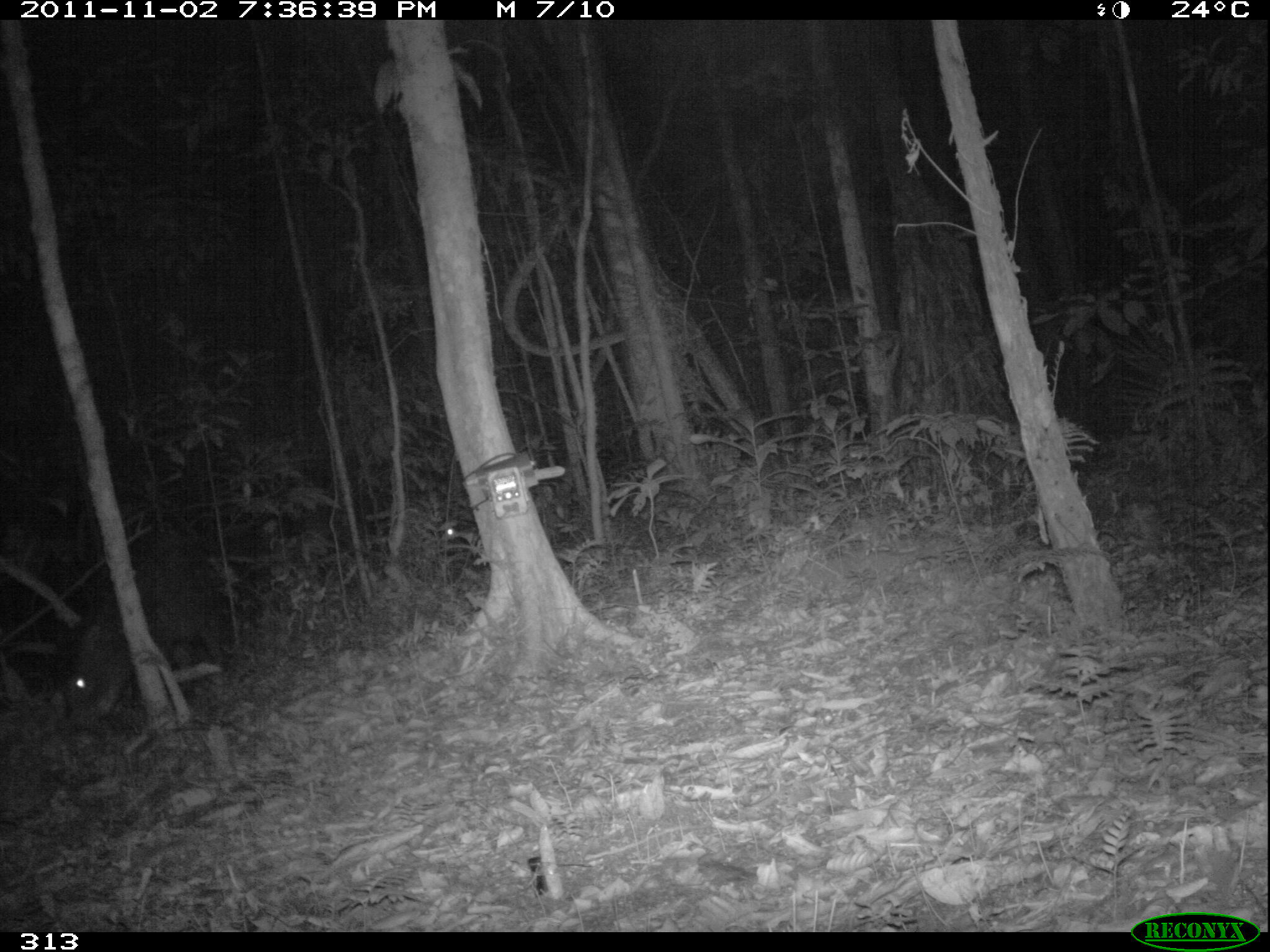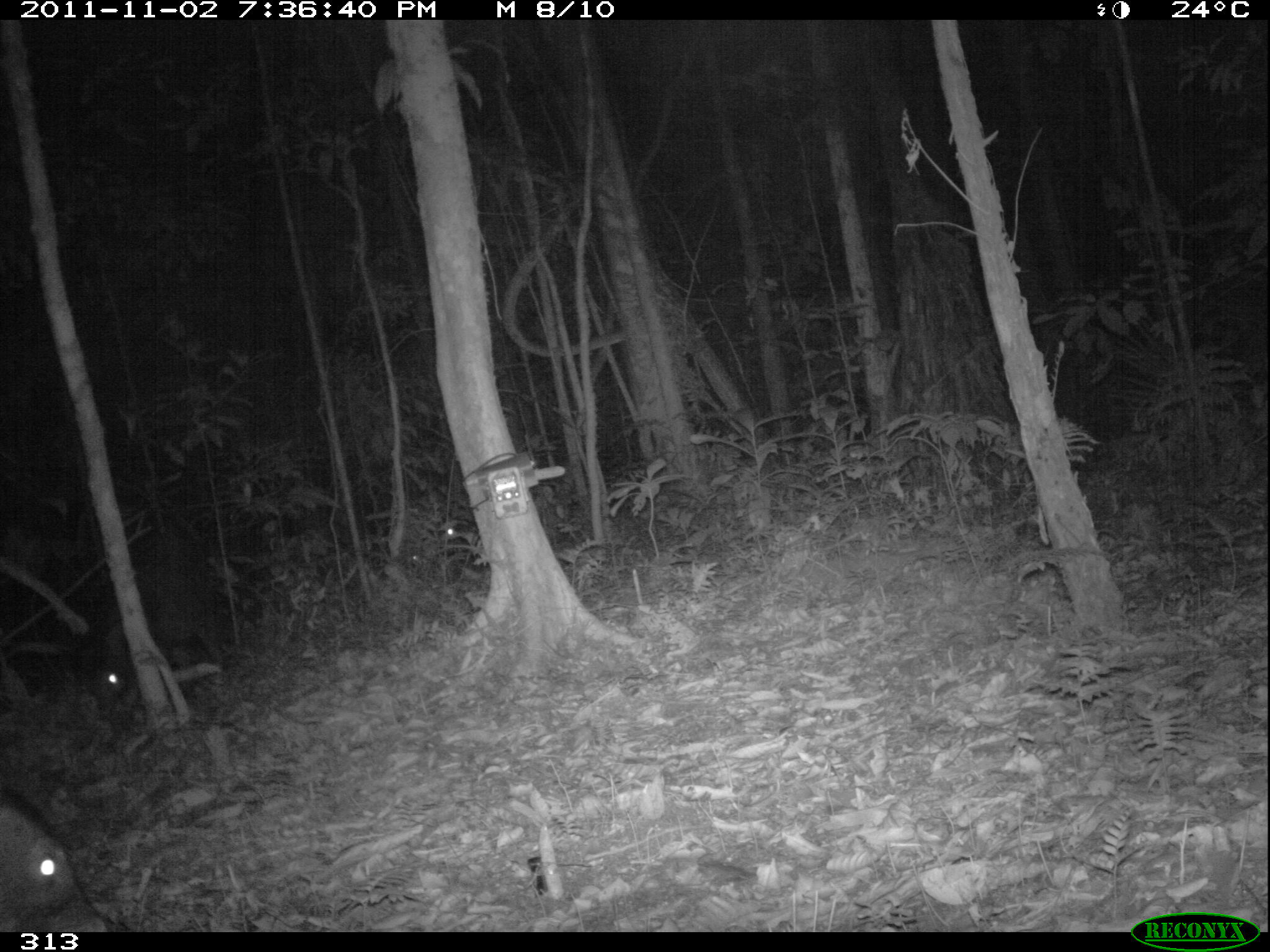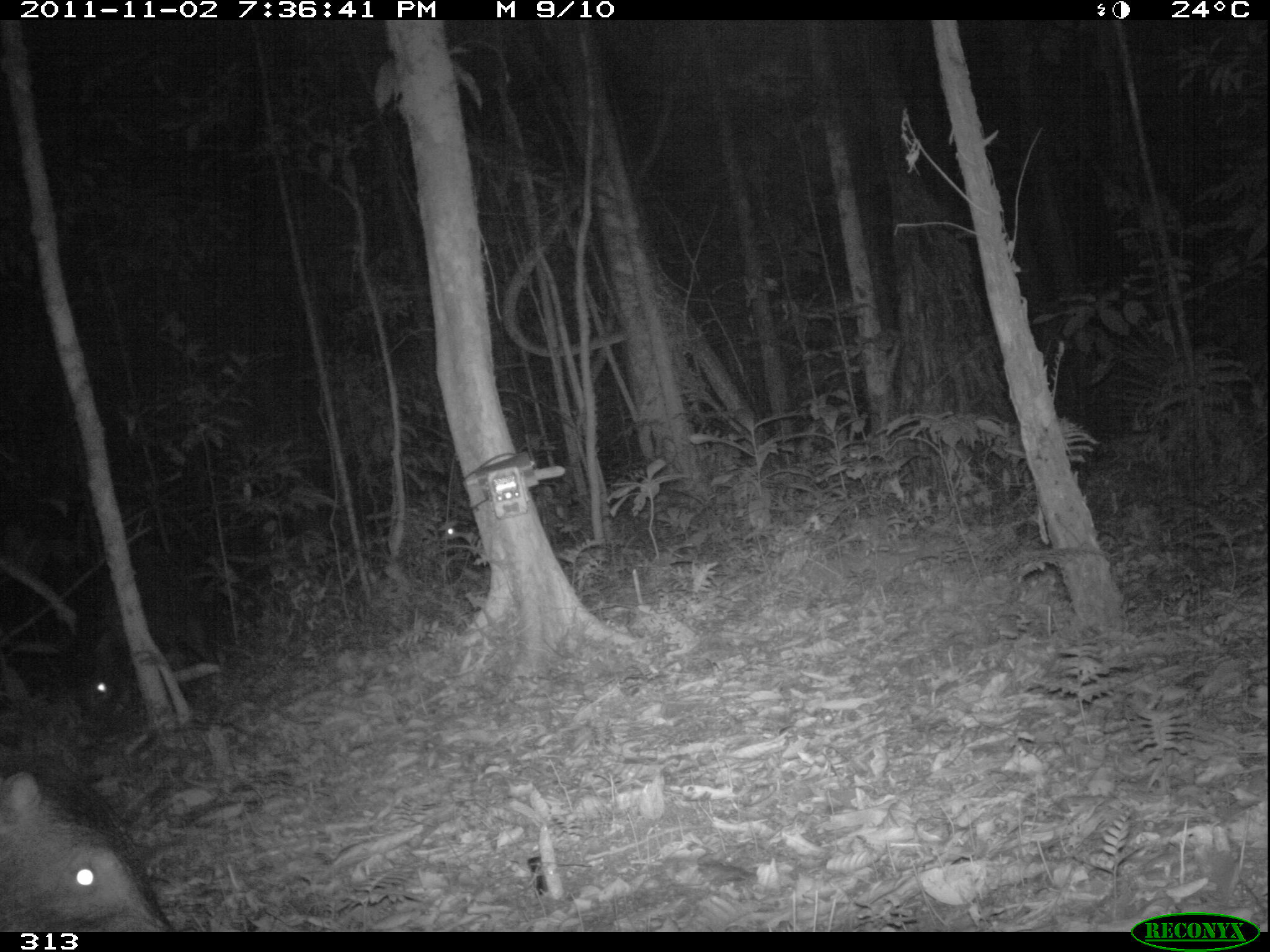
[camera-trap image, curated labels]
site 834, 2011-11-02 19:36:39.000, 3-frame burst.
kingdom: Animalia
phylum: Chordata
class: Mammalia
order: Artiodactyla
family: Tayassuidae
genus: Tayassu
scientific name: Tayassu pecari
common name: white-lipped peccary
Tayassu pecari (white-lipped peccary).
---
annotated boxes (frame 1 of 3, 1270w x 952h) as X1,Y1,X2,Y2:
tayassu pecari: 63,529,240,737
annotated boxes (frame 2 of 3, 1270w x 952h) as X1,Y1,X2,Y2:
tayassu pecari: 84,533,227,722; 0,795,118,932